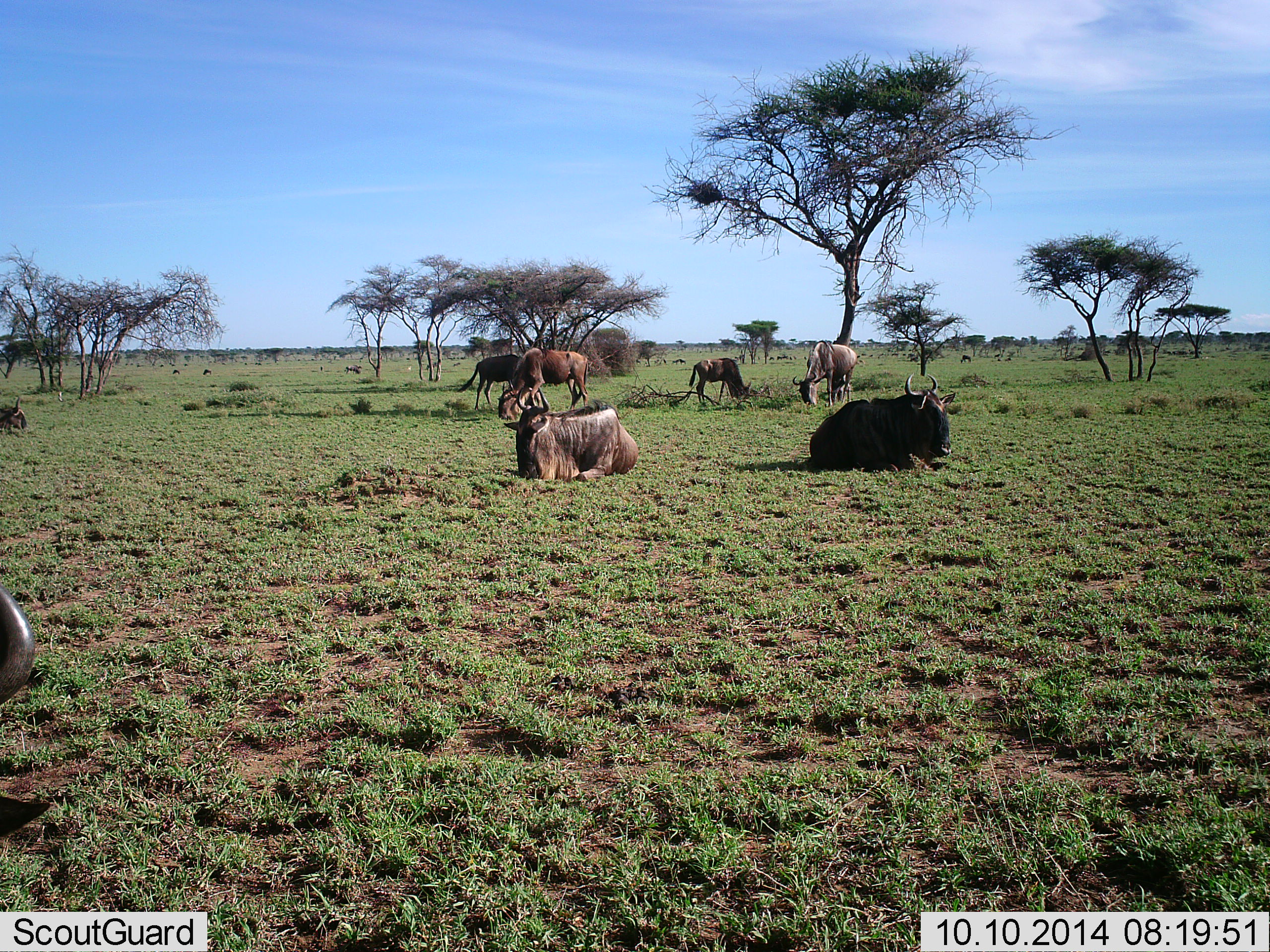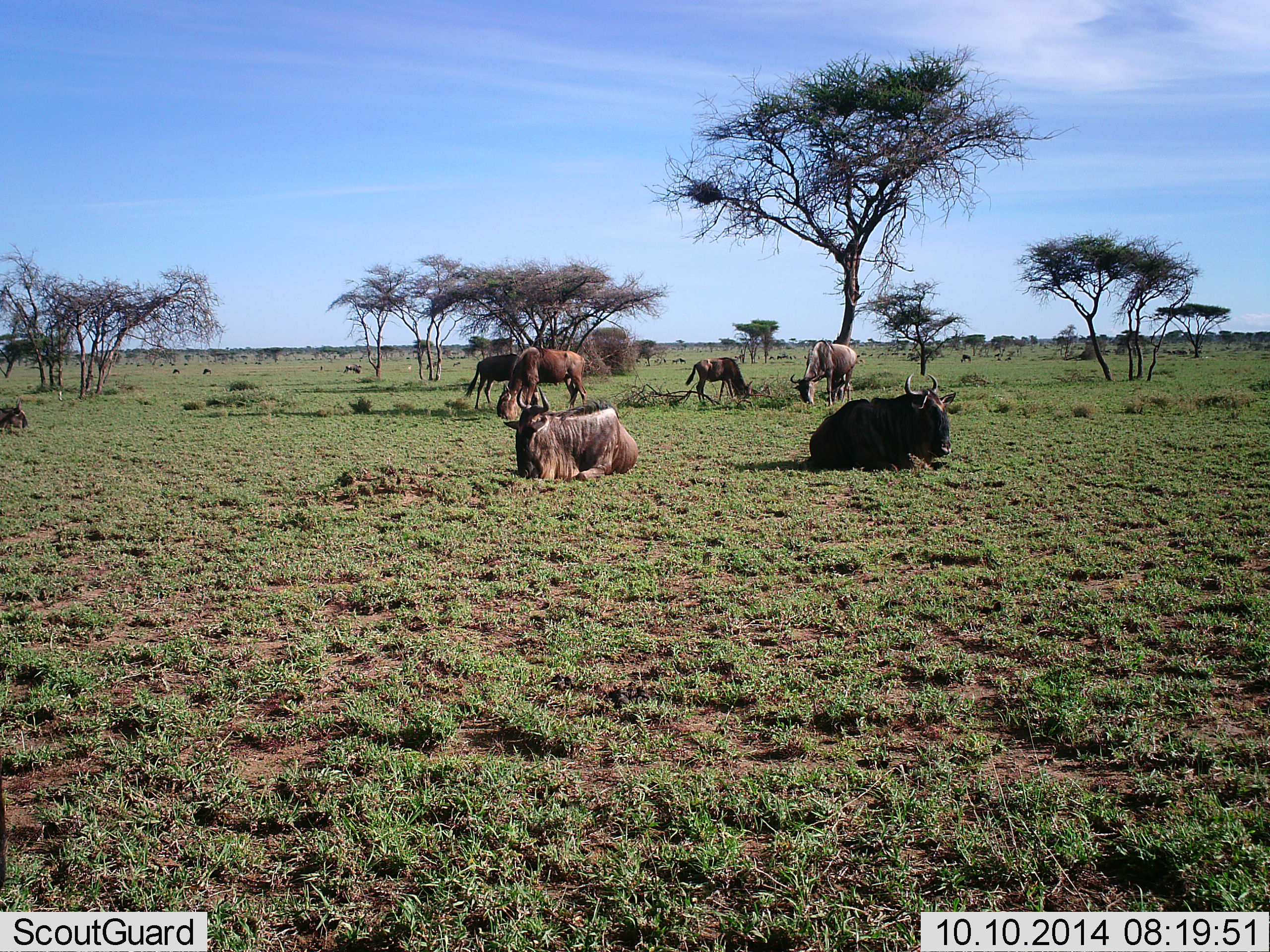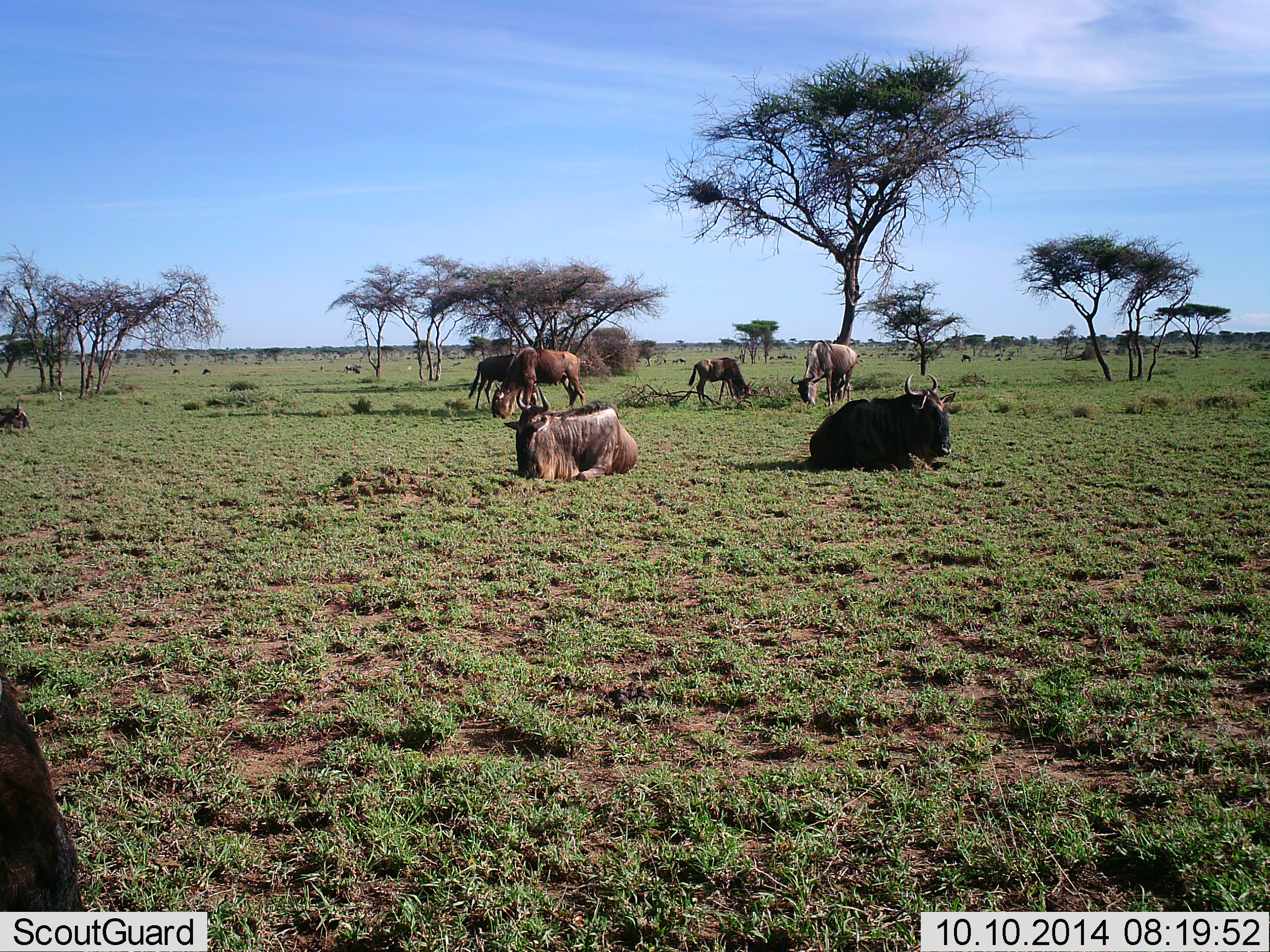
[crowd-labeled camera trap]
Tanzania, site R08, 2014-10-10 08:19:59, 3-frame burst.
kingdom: Animalia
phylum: Chordata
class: Mammalia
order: Artiodactyla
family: Bovidae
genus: Connochaetes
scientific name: Connochaetes taurinus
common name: blue wildebeest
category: wildebeest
Wildebeest (blue wildebeest) (Connochaetes taurinus), count 8. Behavior (volunteer vote fractions): standing 60%, resting 100%, moving 20%, interacting 0%. Young present (vote fraction): 0%. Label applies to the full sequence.